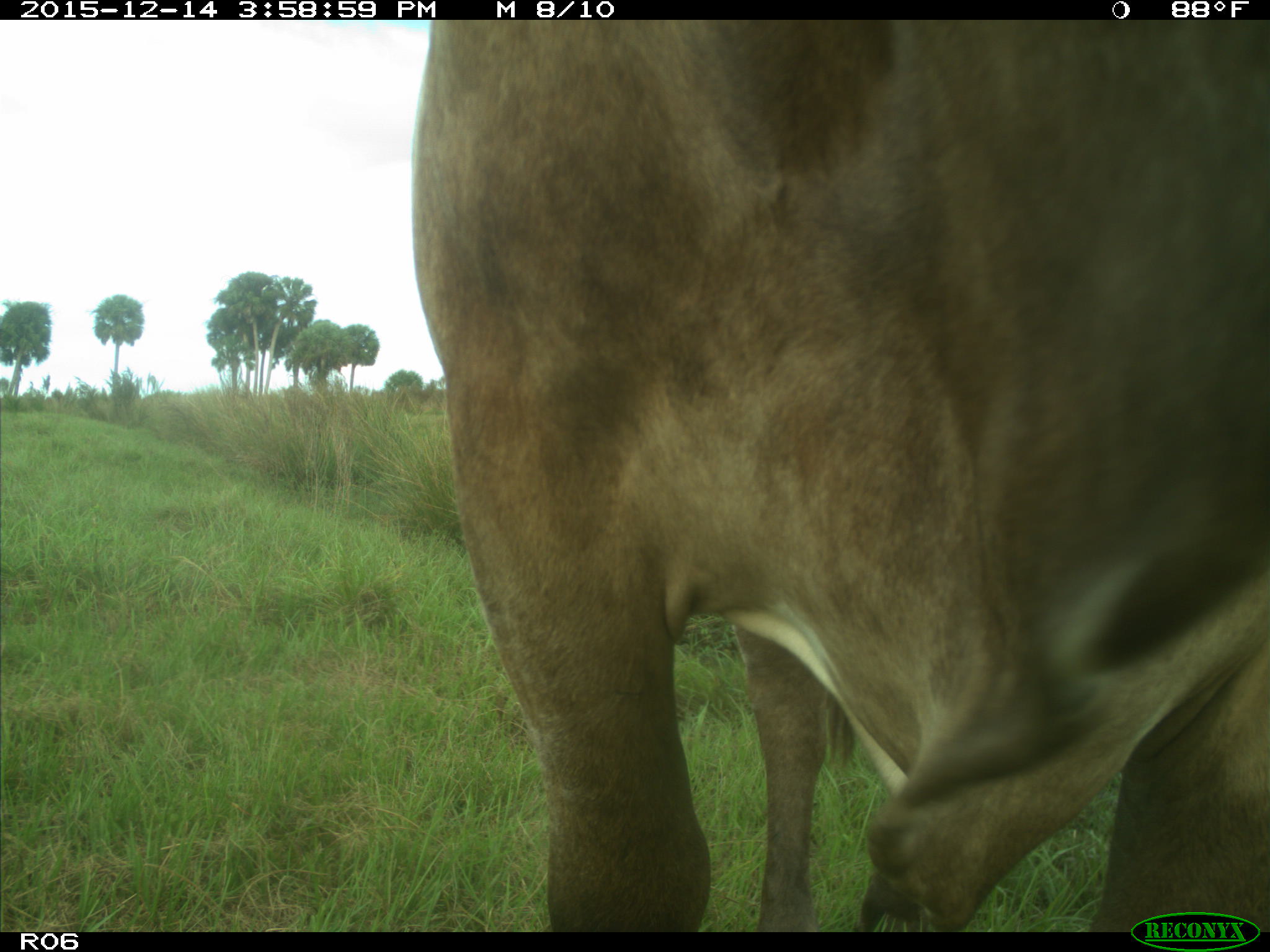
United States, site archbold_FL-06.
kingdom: Animalia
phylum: Chordata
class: Mammalia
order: Artiodactyla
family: Bovidae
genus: Bos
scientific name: Bos taurus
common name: domestic cow